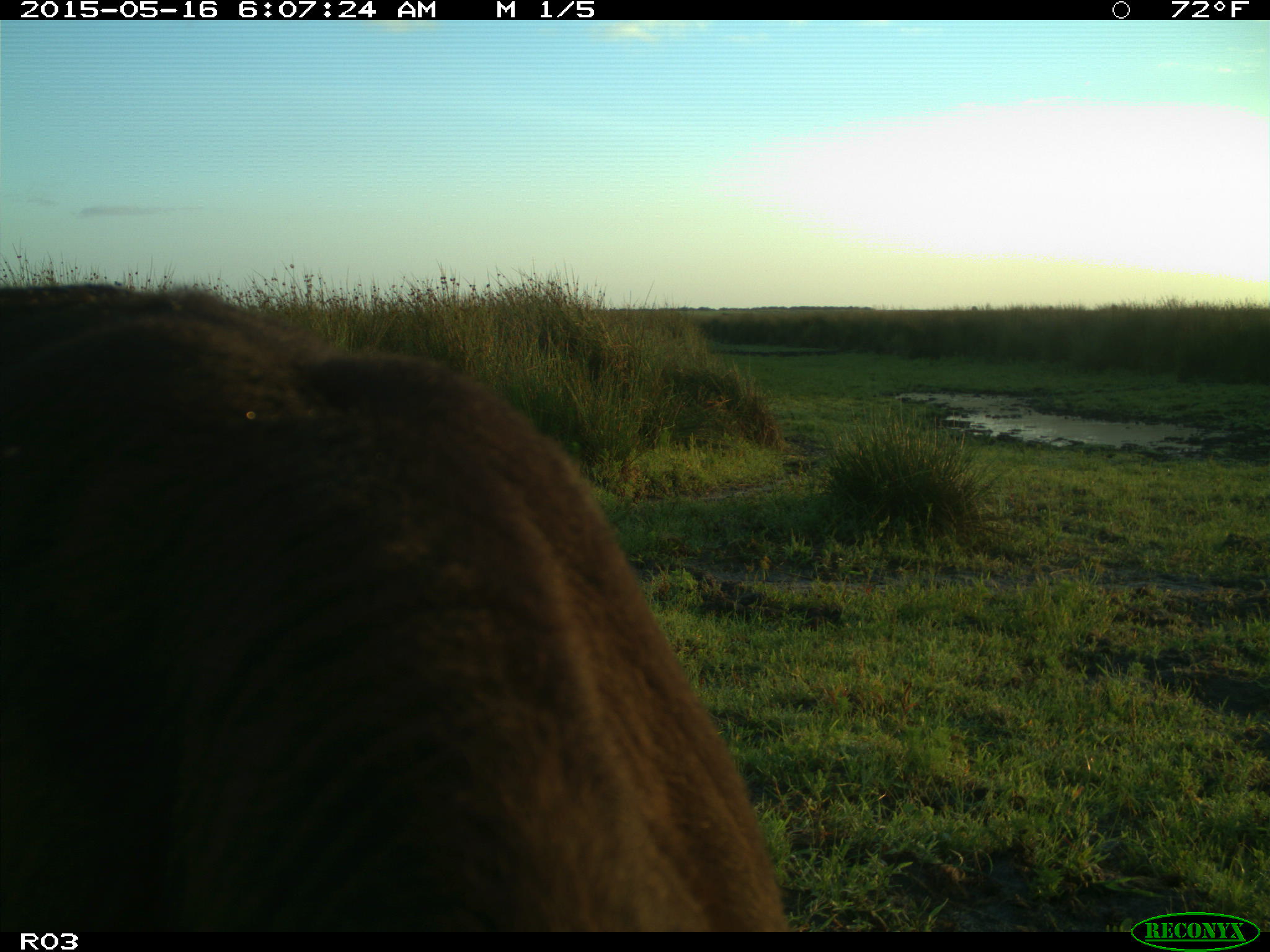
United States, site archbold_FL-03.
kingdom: Animalia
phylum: Chordata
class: Mammalia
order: Artiodactyla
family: Bovidae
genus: Bos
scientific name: Bos taurus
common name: domestic cow